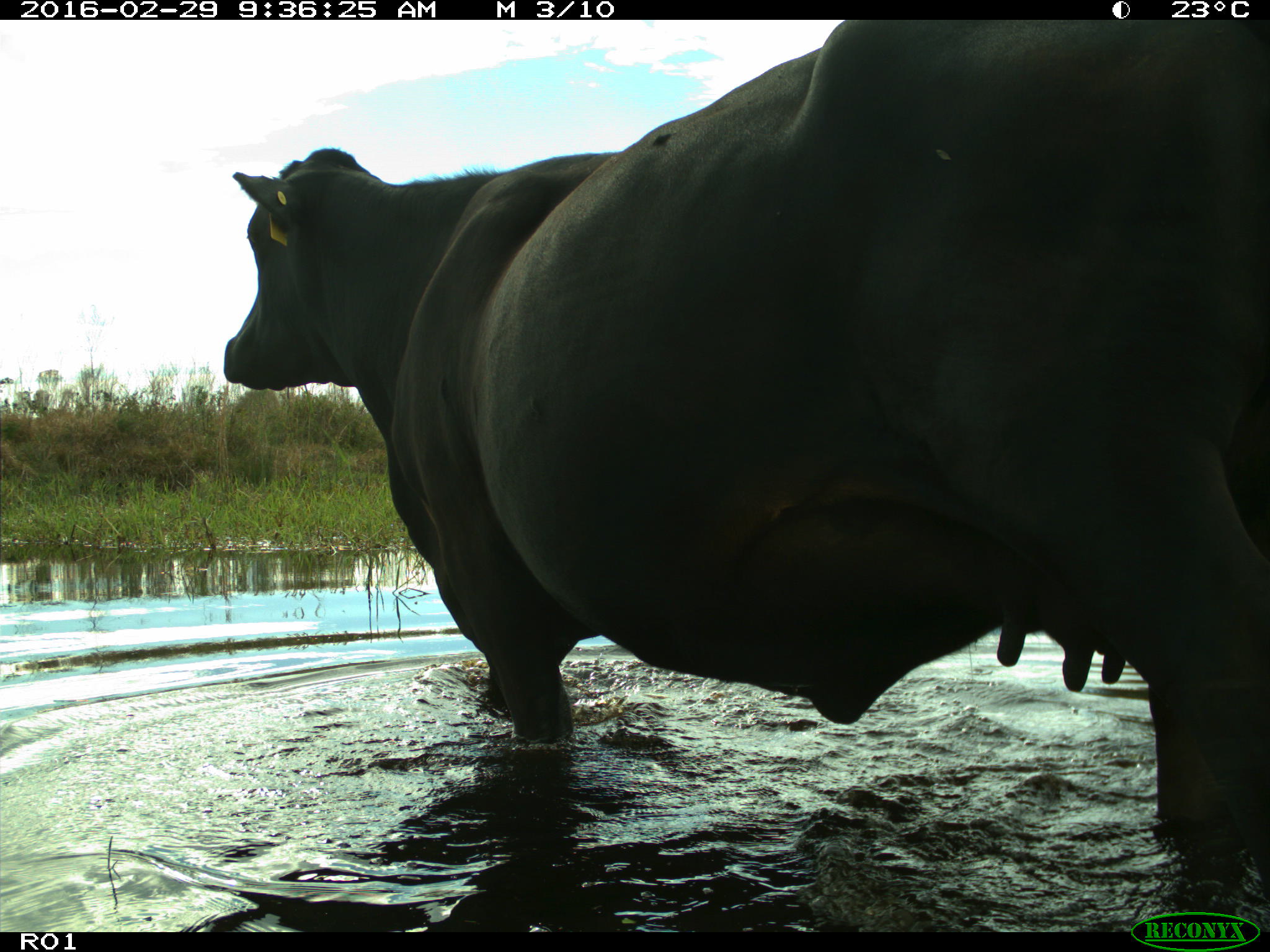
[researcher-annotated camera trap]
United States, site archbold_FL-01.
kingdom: Animalia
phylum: Chordata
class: Mammalia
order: Artiodactyla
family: Bovidae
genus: Bos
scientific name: Bos taurus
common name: domestic cow